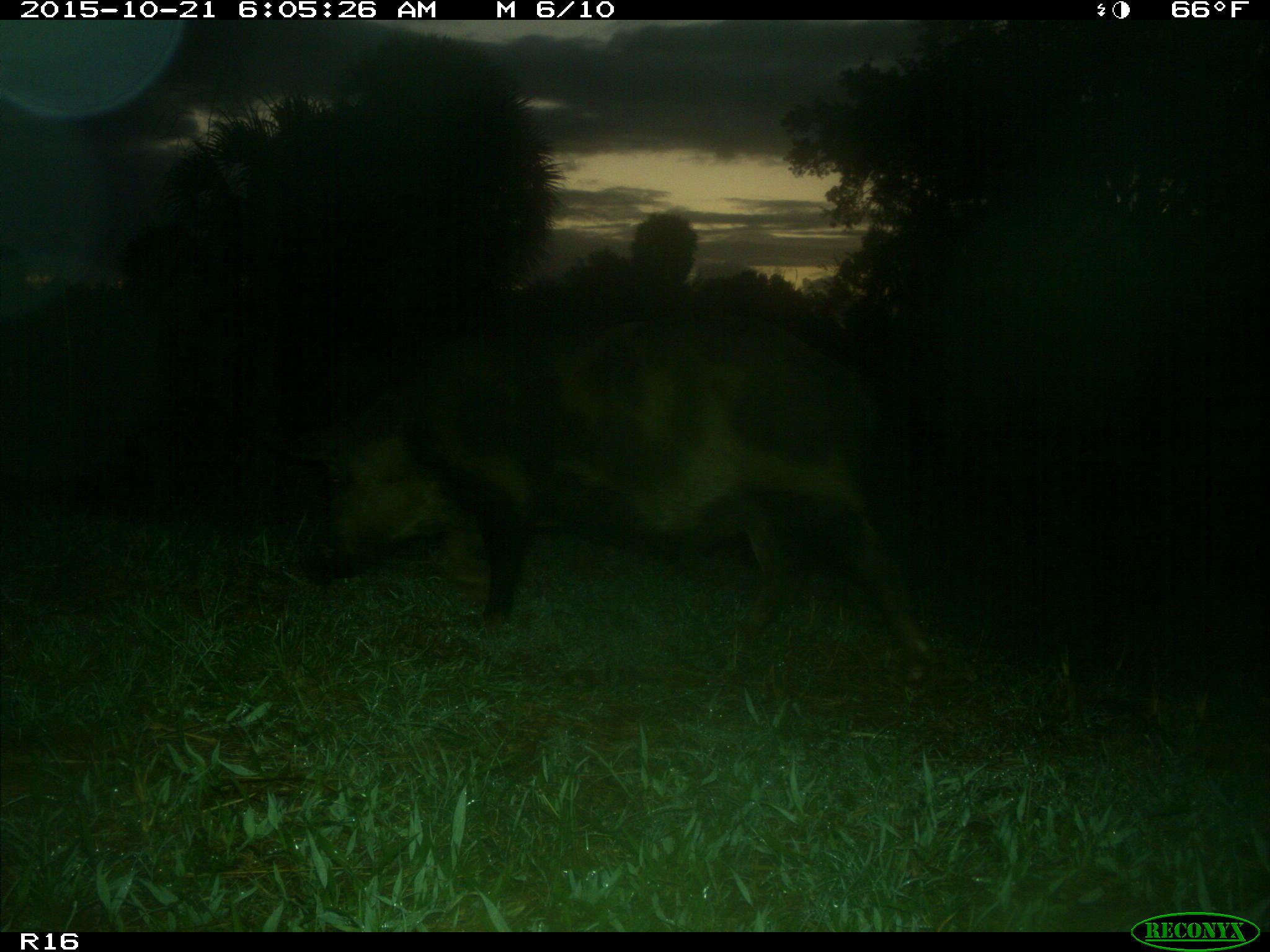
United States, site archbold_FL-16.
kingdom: Animalia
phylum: Chordata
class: Mammalia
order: Artiodactyla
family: Suidae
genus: Sus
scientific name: Sus scrofa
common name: wild boar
Sus scrofa (wild boar).